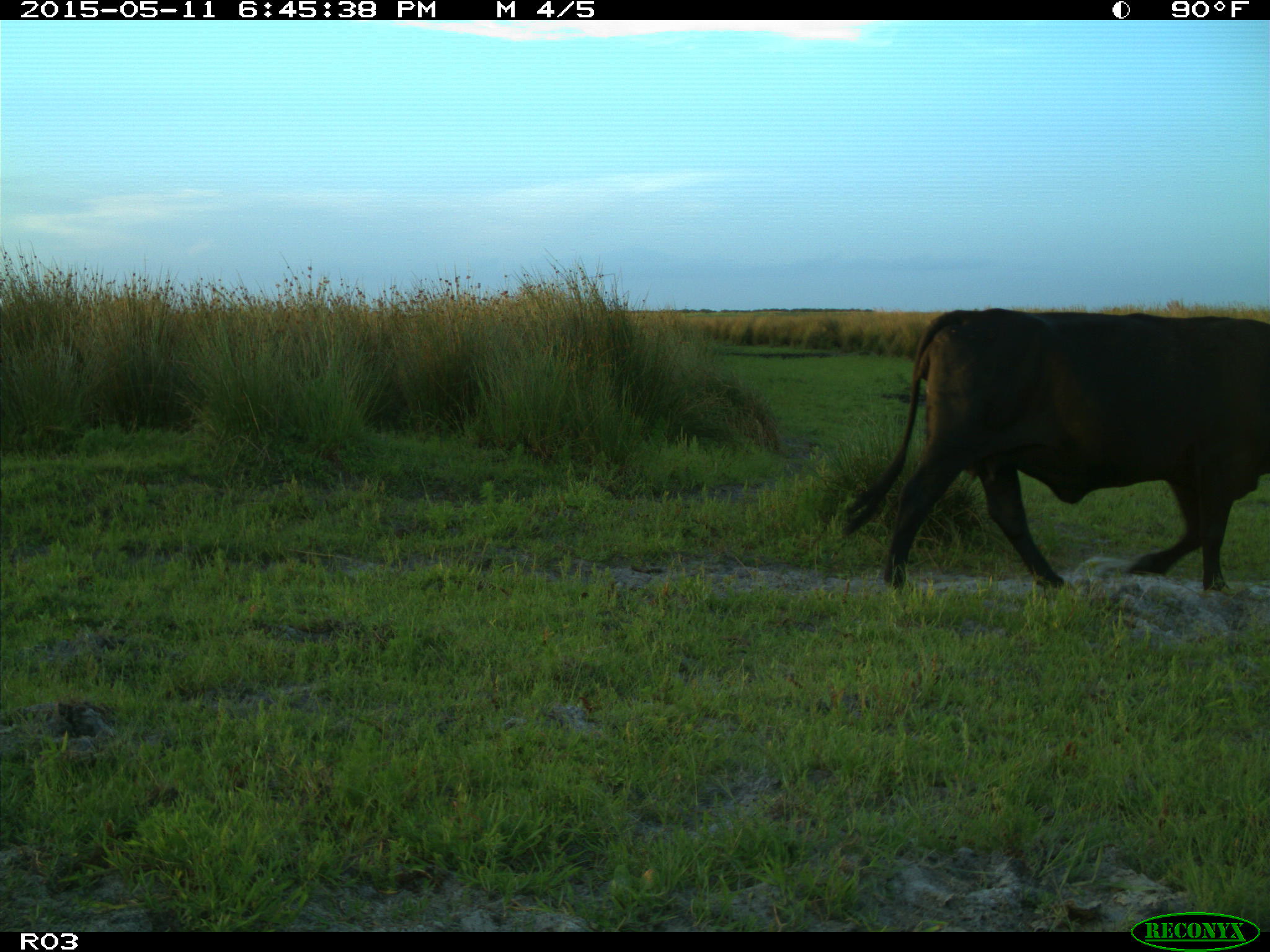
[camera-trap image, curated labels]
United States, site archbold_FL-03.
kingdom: Animalia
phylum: Chordata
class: Mammalia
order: Artiodactyla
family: Bovidae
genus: Bos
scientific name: Bos taurus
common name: domestic cow